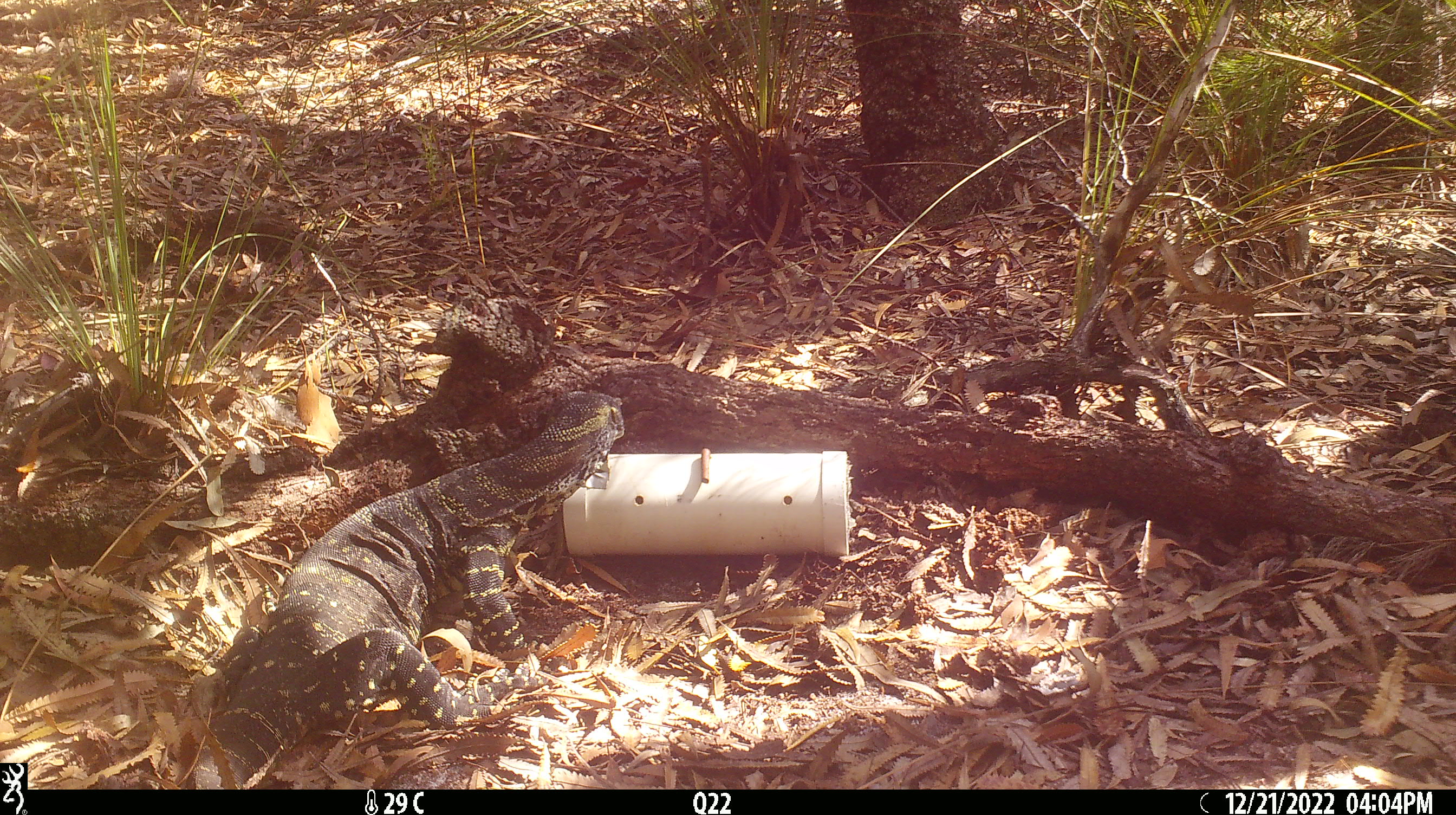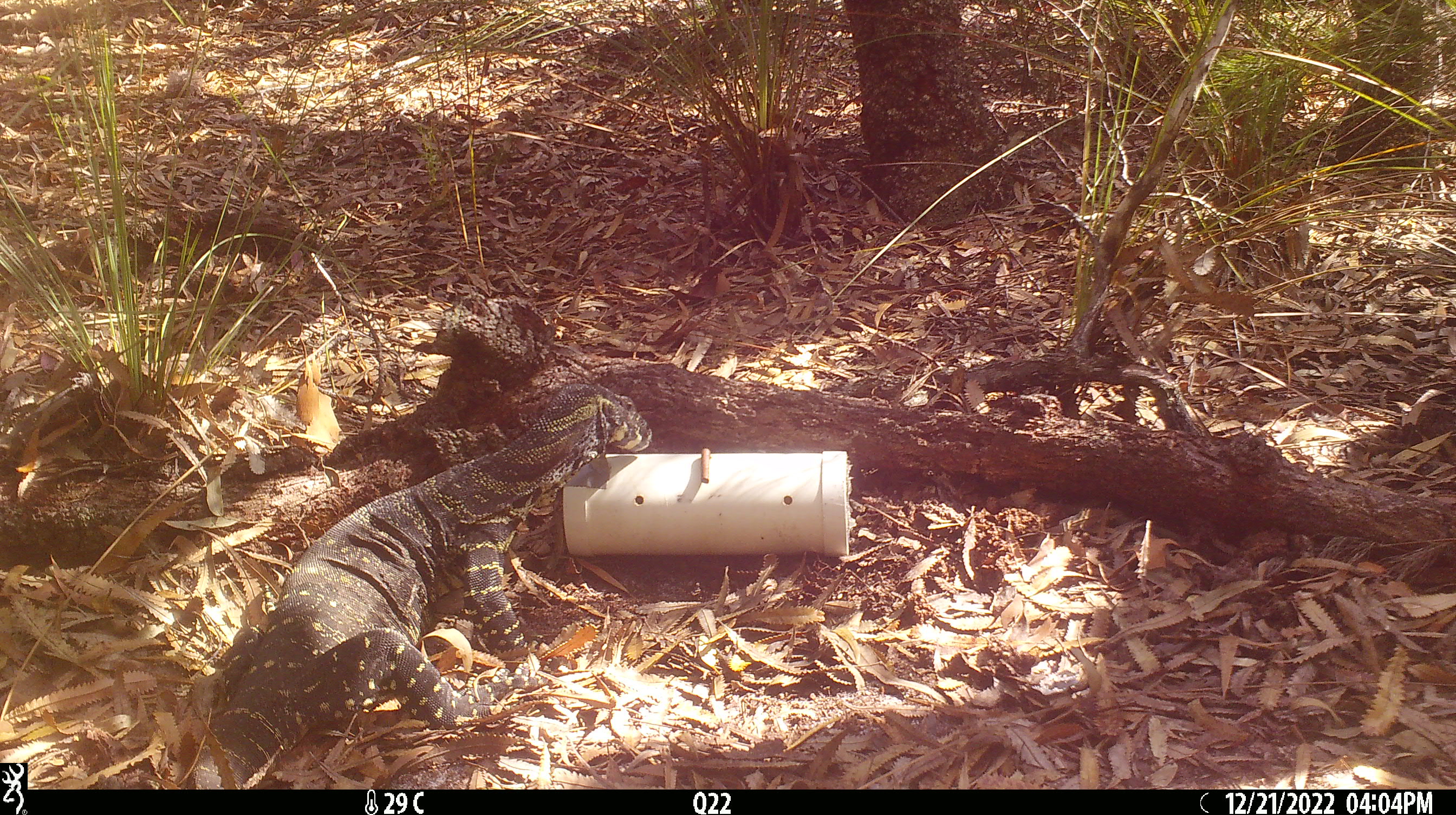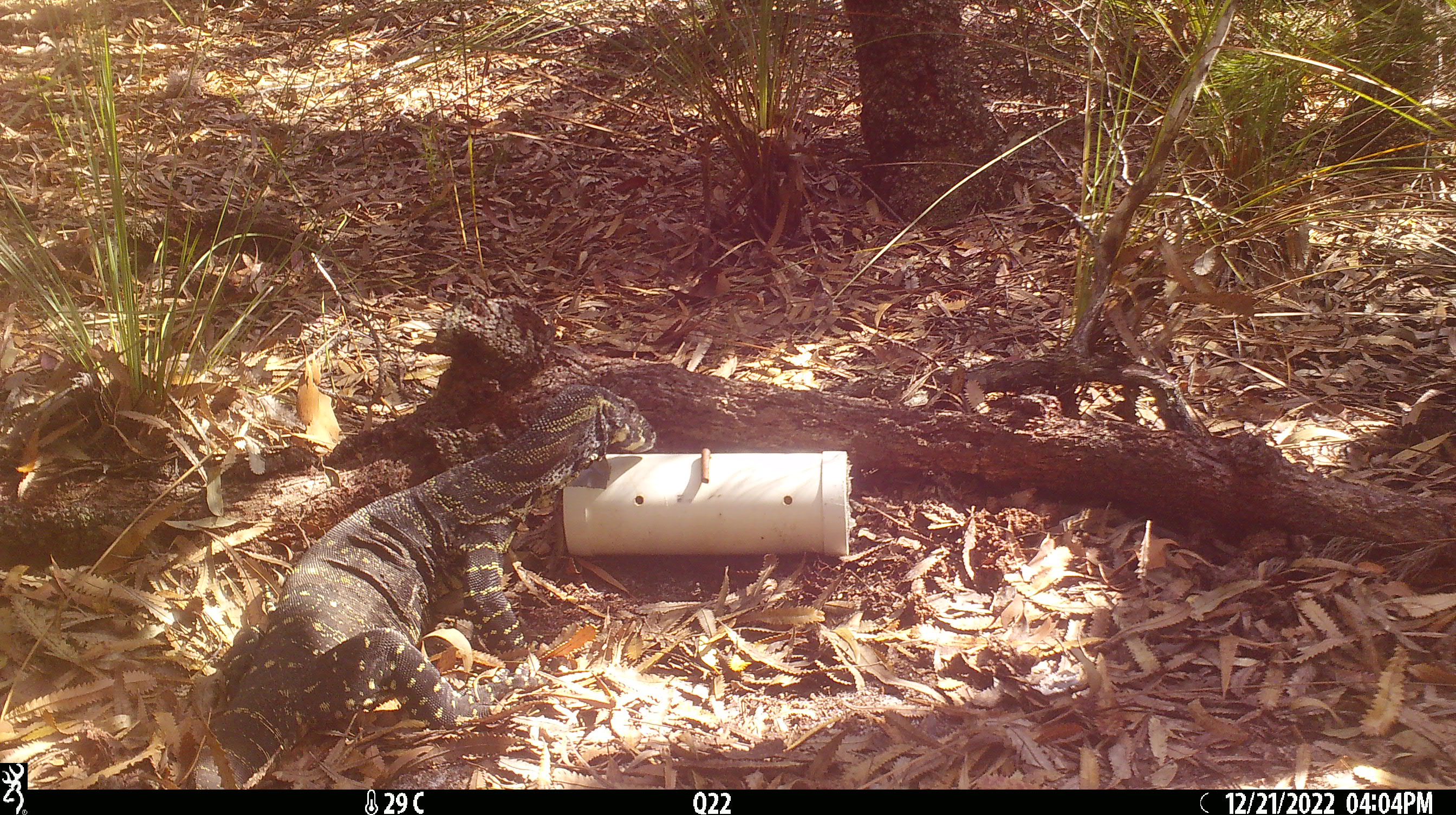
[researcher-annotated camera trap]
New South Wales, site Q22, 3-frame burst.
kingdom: Animalia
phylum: Chordata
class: Reptilia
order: Squamata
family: Varanidae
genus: Varanus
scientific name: Varanus varius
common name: lace monitor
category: goanna